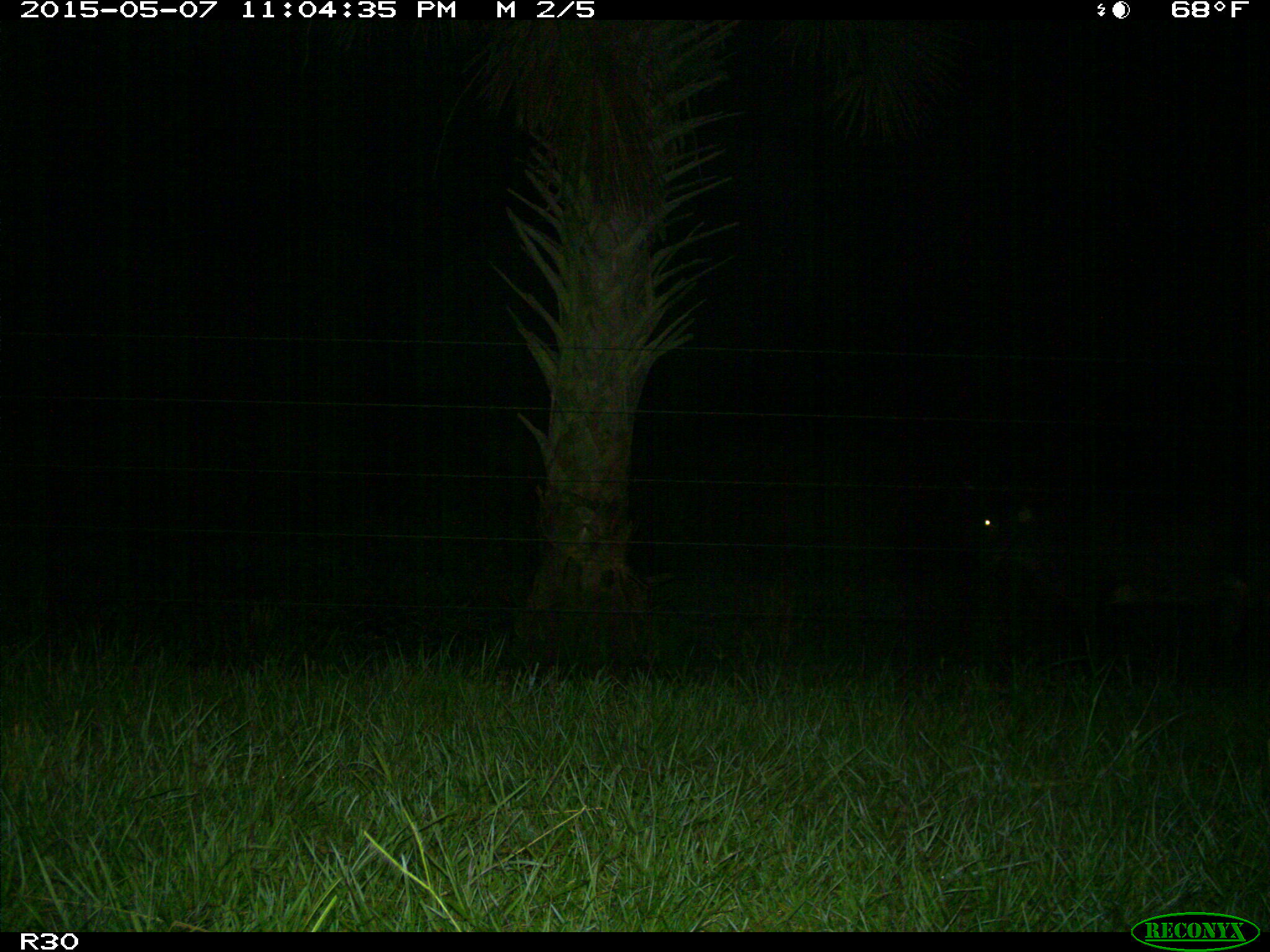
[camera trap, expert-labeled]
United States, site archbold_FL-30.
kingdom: Animalia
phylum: Chordata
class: Mammalia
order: Artiodactyla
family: Bovidae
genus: Bos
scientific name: Bos taurus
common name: domestic cow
Bos taurus (domestic cow).